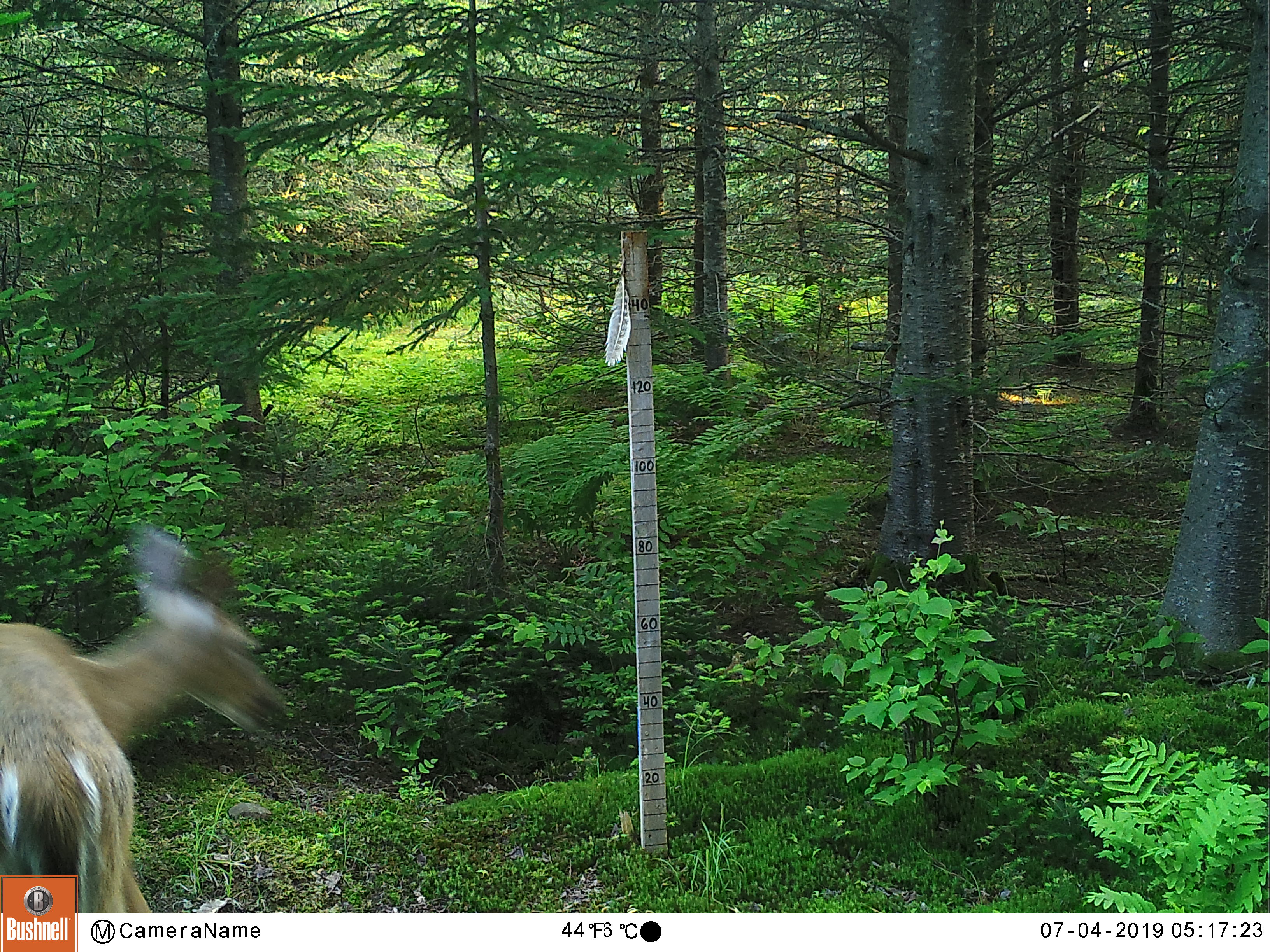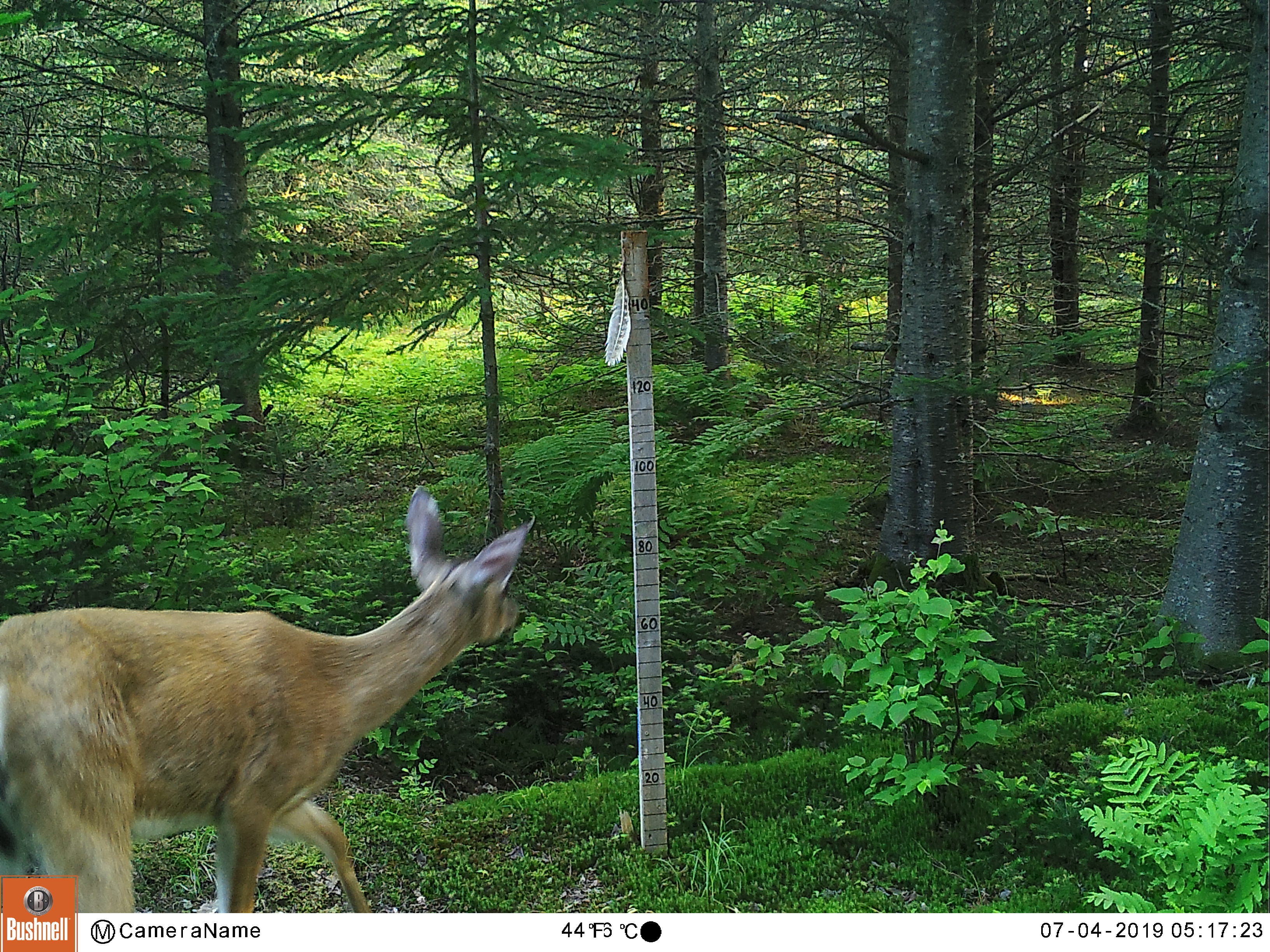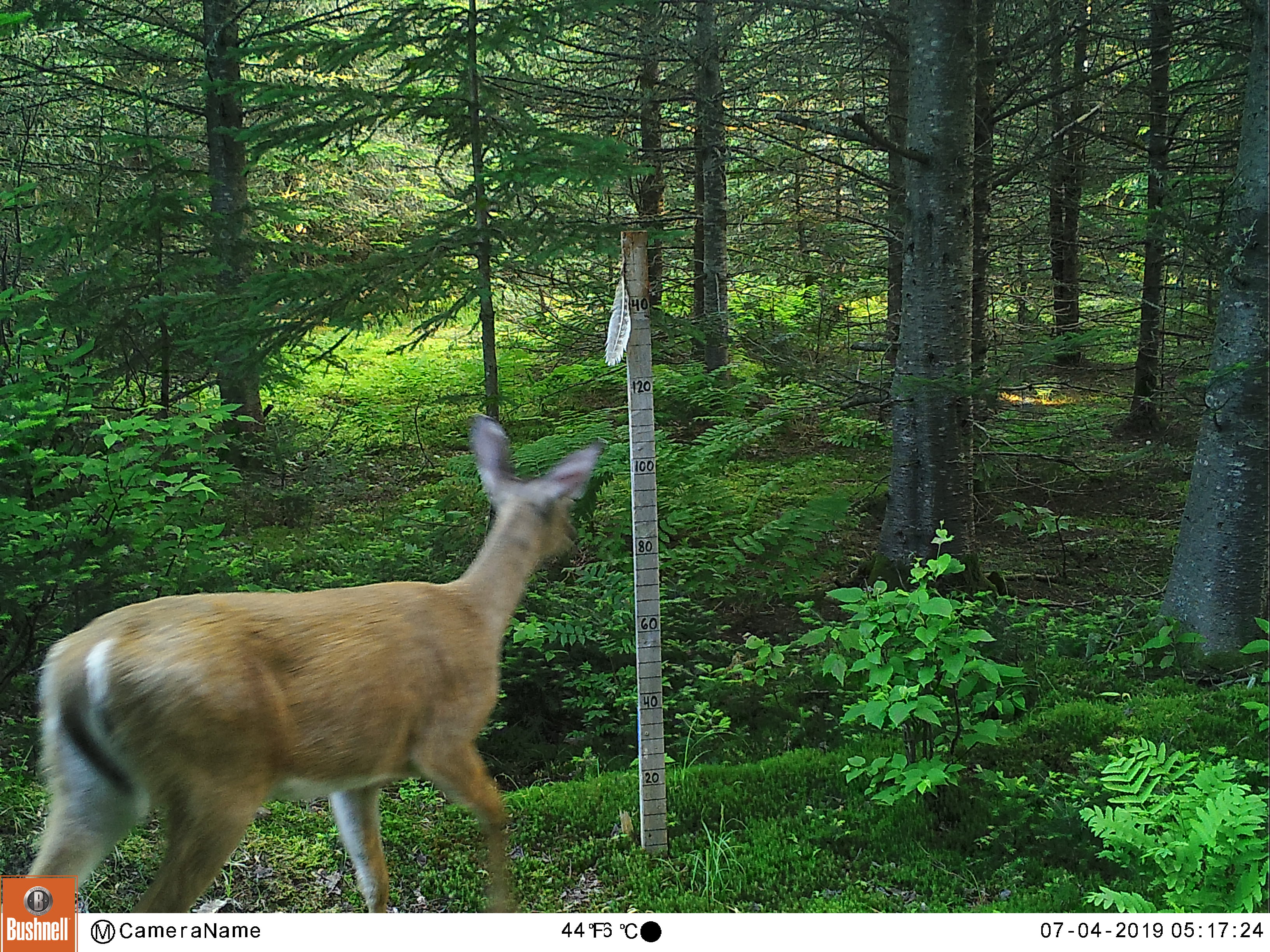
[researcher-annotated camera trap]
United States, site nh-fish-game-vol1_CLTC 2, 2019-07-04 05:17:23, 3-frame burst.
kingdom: Animalia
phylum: Chordata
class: Mammalia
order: Artiodactyla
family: Cervidae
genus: Odocoileus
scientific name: Odocoileus virginianus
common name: white-tailed deer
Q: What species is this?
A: White-tailed deer (Odocoileus virginianus).